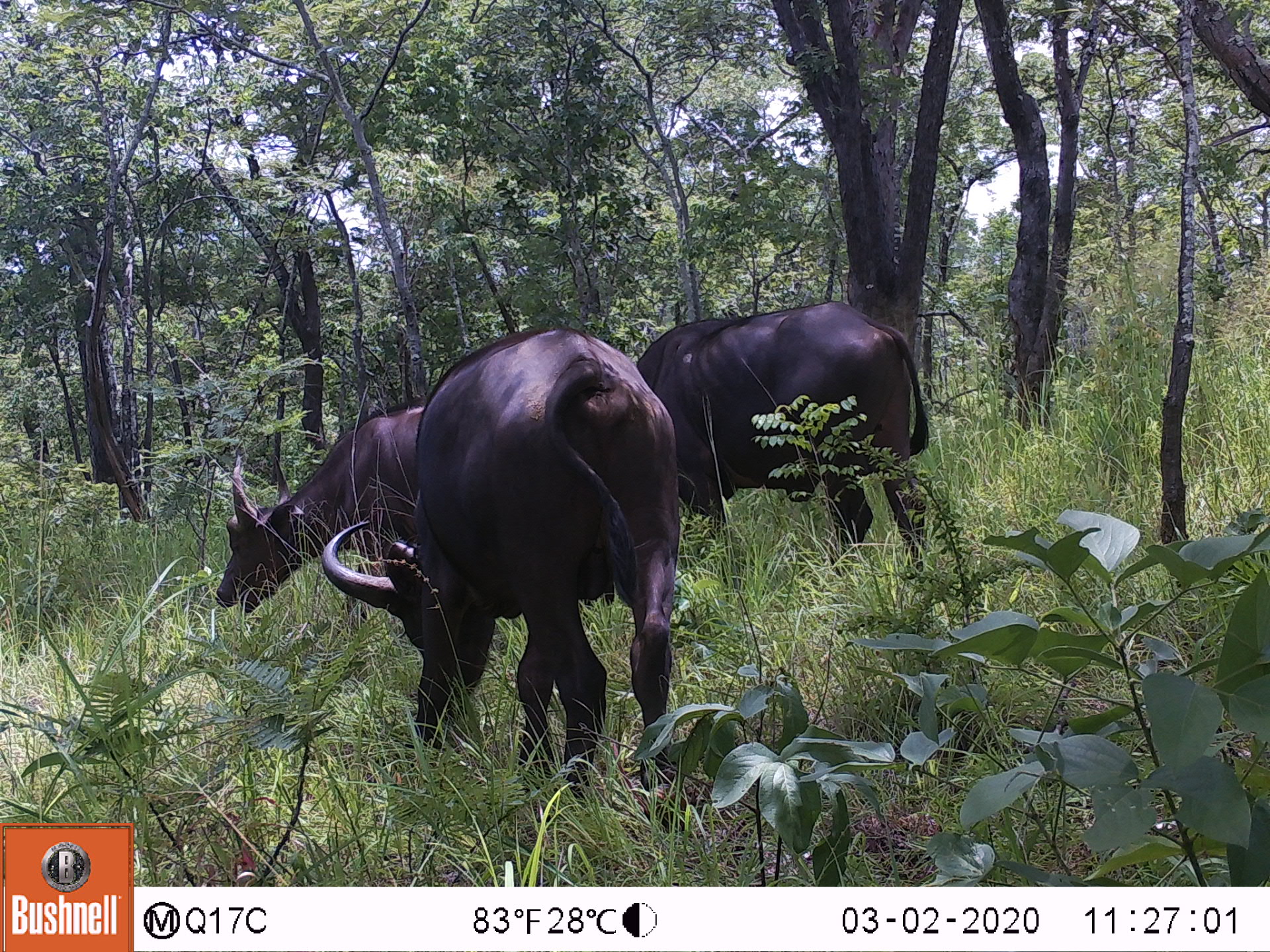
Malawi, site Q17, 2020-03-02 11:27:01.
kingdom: Animalia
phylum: Chordata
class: Mammalia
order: Artiodactyla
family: Bovidae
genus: Syncerus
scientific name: Syncerus caffer caffer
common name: cape buffalo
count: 3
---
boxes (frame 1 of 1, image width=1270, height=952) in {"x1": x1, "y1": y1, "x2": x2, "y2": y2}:
cape buffalo: {"x1": 315, "y1": 313, "x2": 696, "y2": 803}; {"x1": 676, "y1": 281, "x2": 941, "y2": 586}; {"x1": 196, "y1": 380, "x2": 423, "y2": 619}